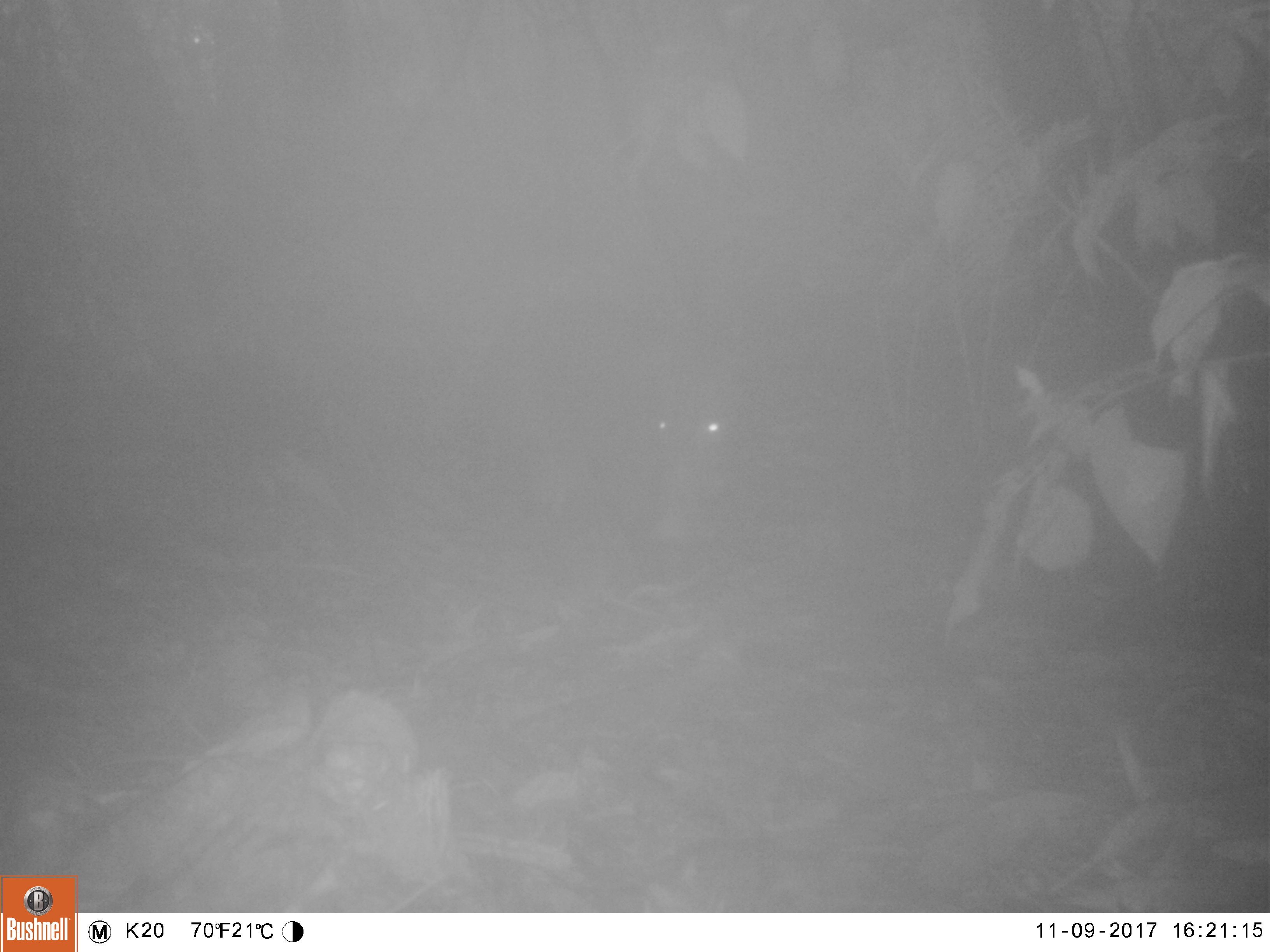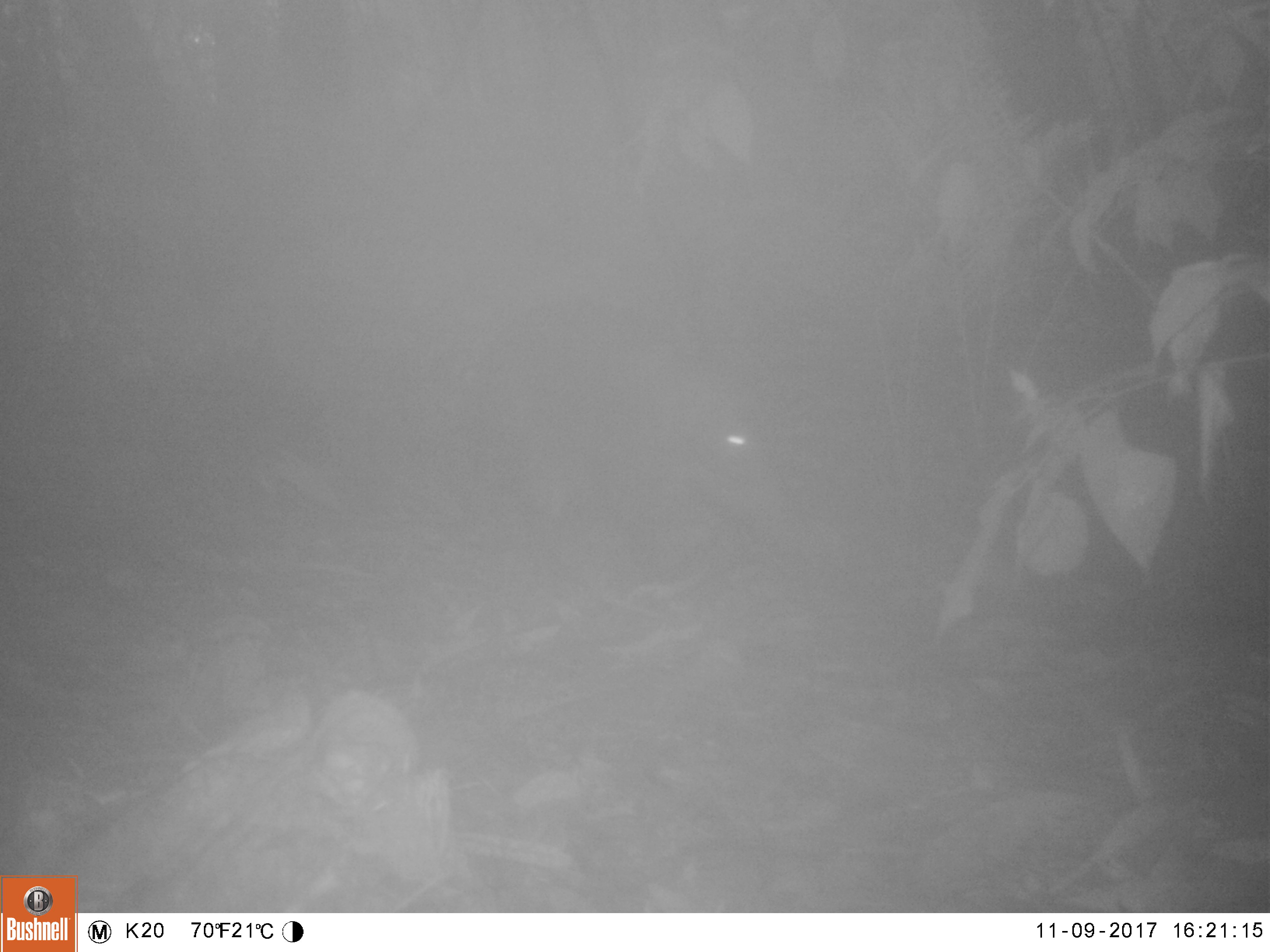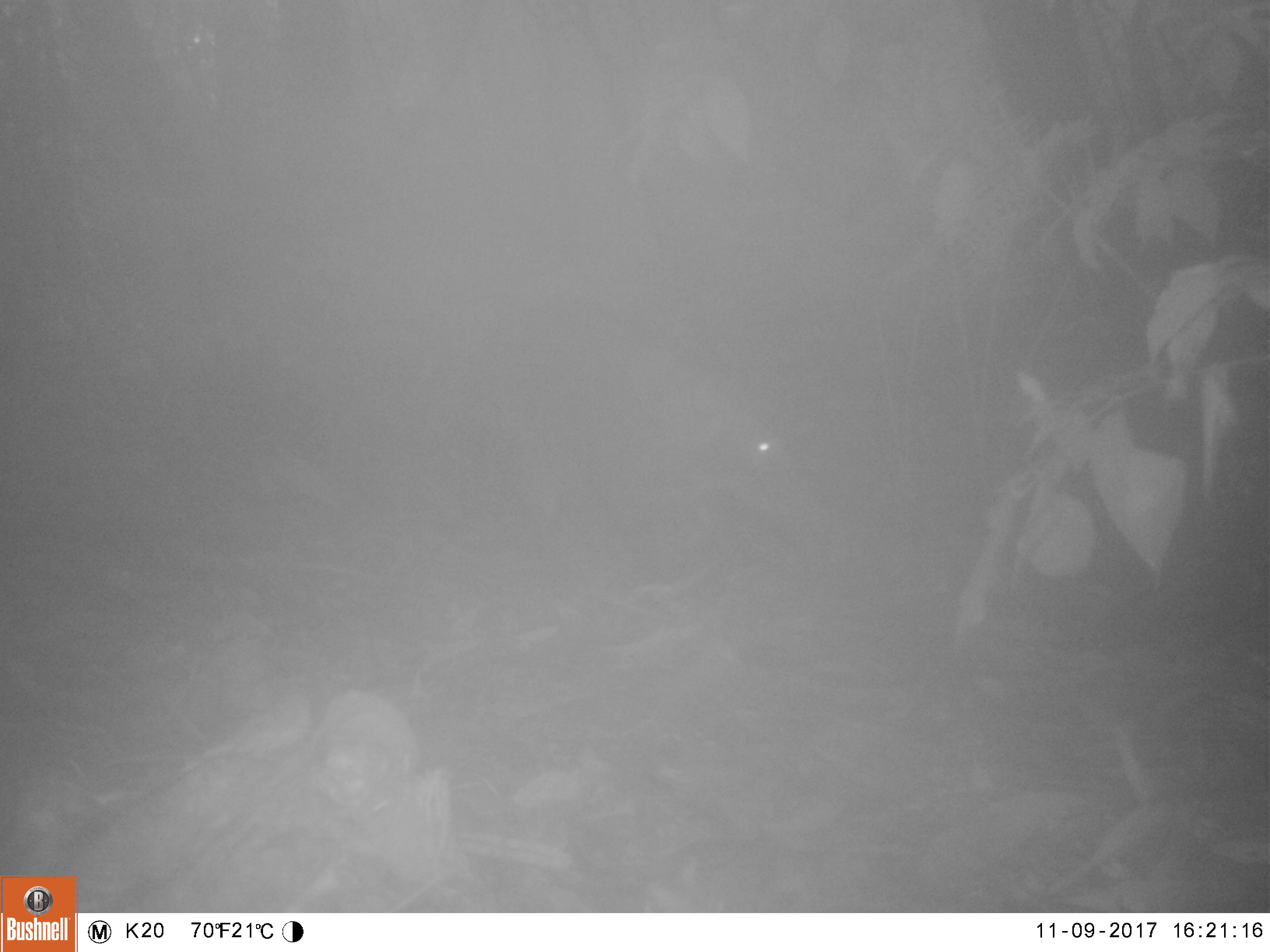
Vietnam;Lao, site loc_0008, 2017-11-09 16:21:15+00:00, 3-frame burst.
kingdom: Animalia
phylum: Chordata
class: Mammalia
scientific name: Mammalia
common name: mammal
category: unidentified small mammal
Unidentified small mammal (mammal) (Mammalia). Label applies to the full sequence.